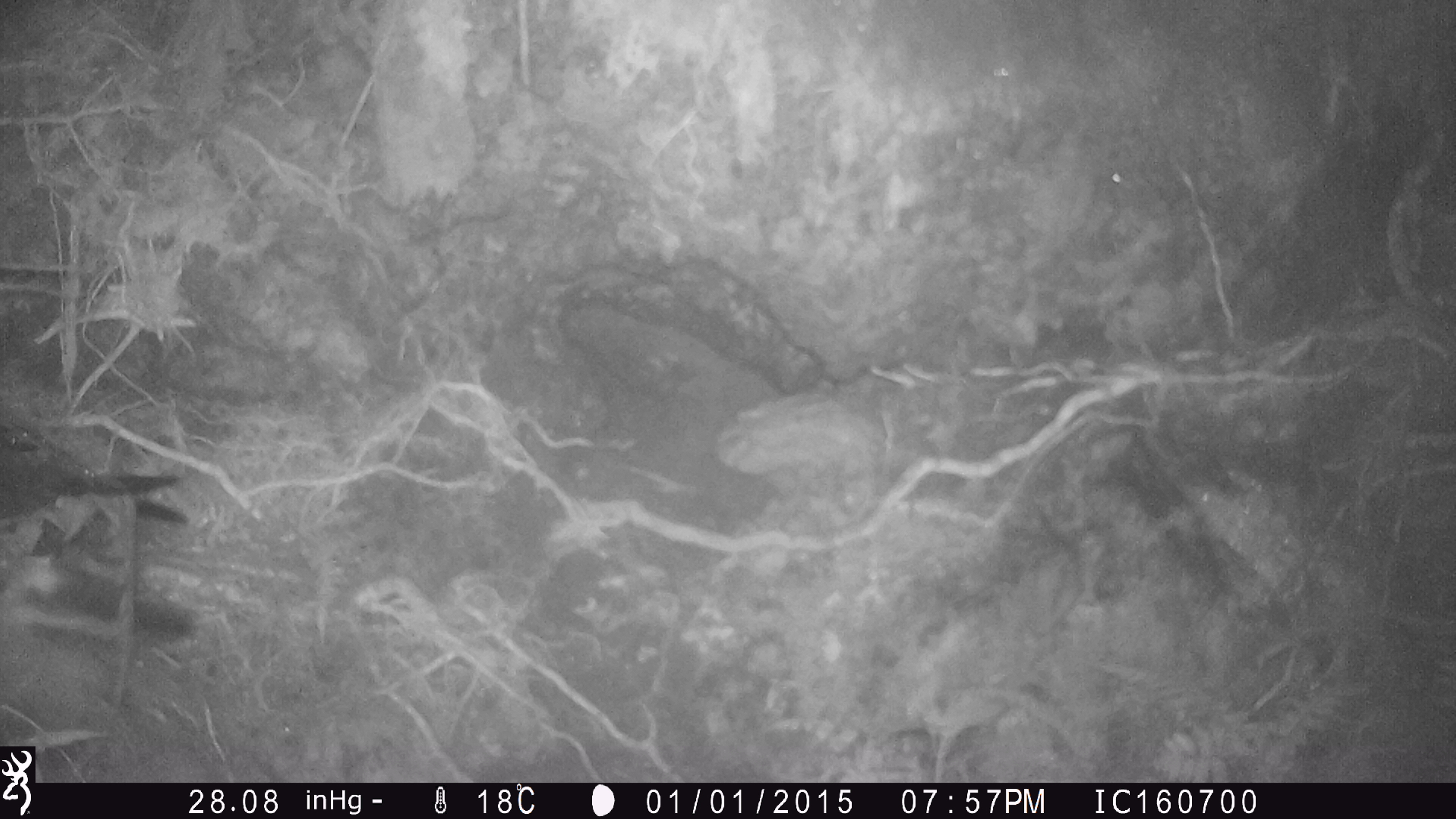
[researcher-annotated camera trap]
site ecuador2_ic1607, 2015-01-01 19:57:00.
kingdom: Animalia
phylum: Chordata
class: Aves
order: Procellariiformes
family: Procellariidae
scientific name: Procellariidae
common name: petrel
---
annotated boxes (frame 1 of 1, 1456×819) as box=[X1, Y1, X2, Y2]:
petrel: box=[0, 380, 216, 661]